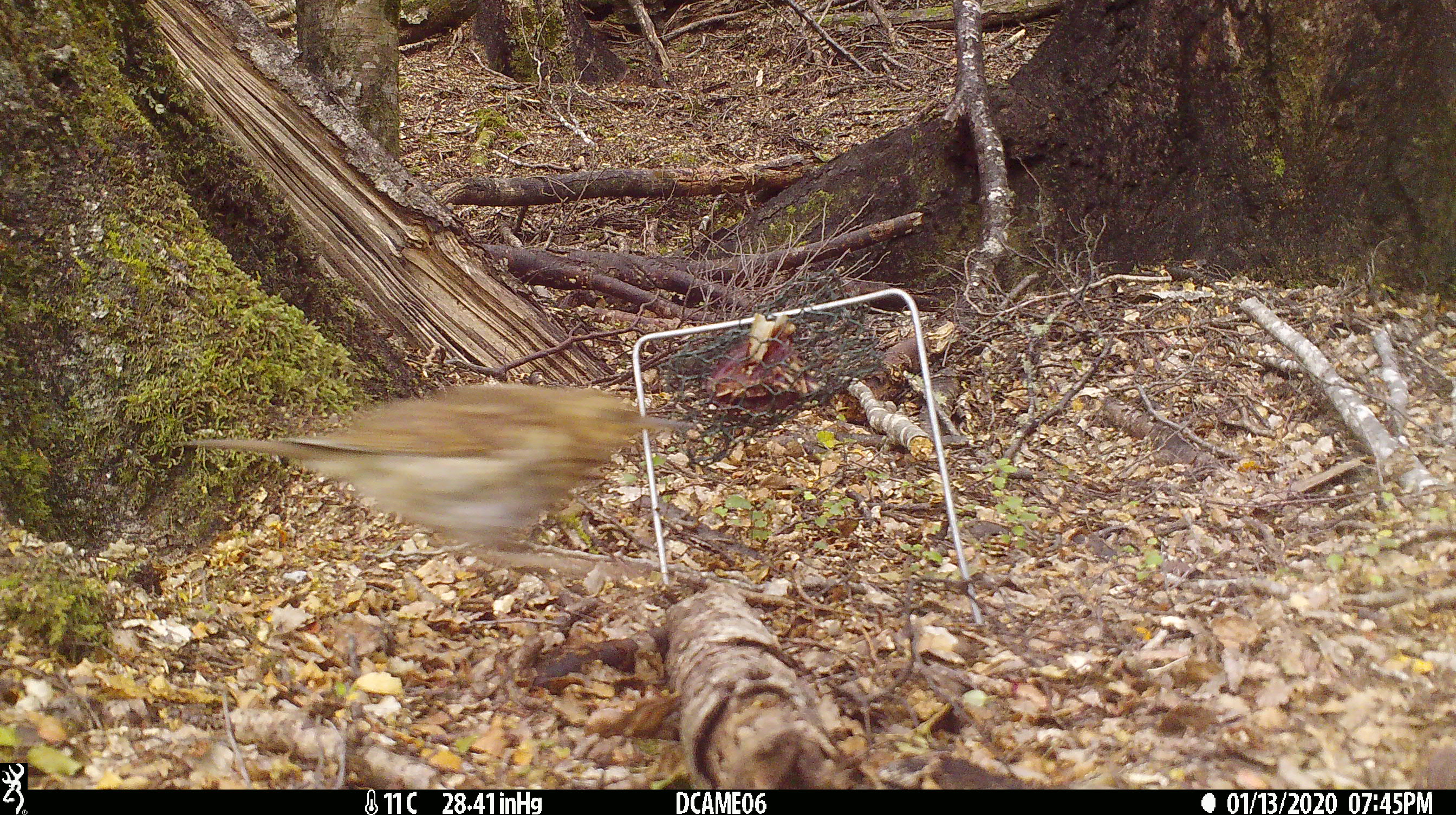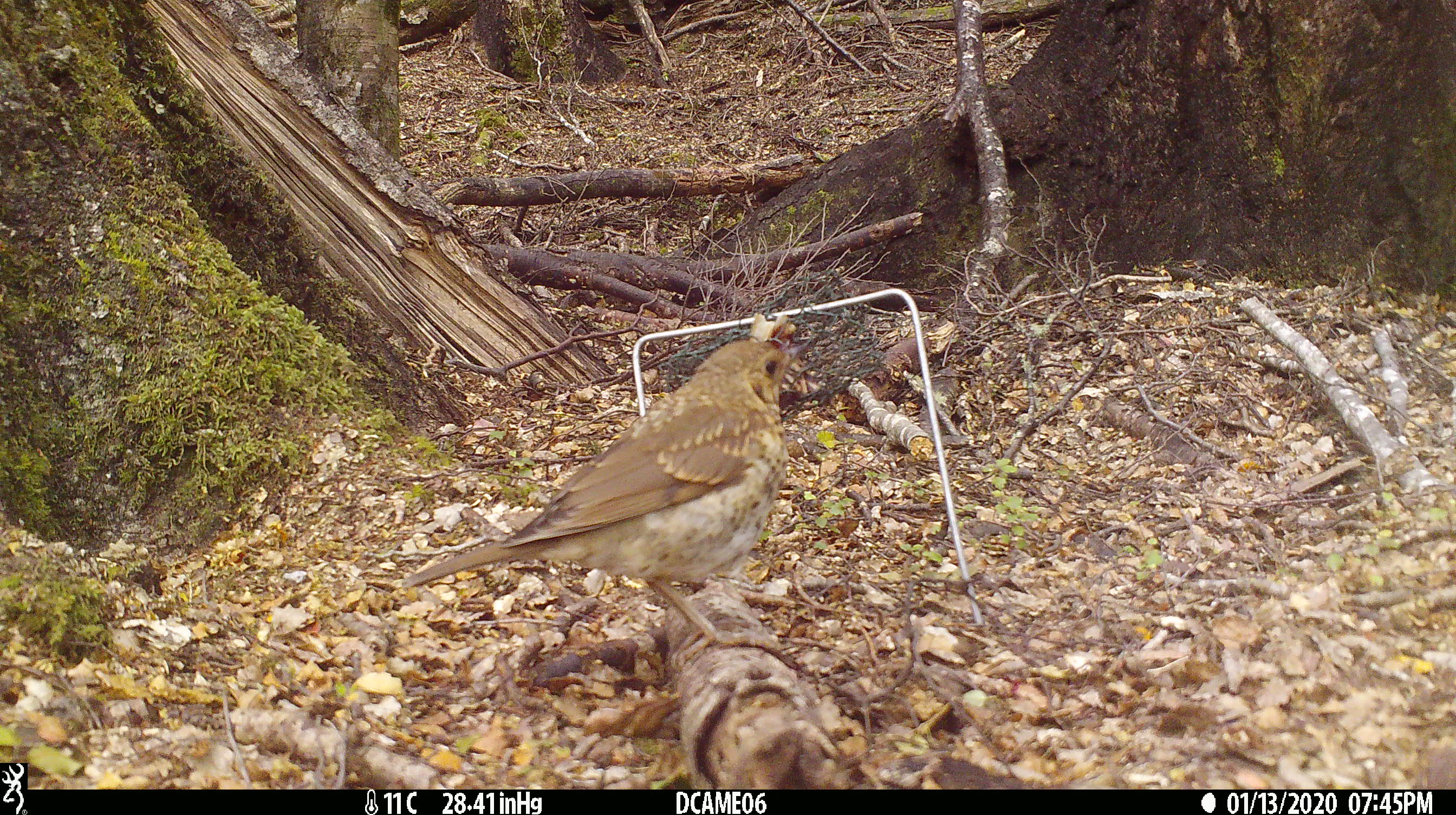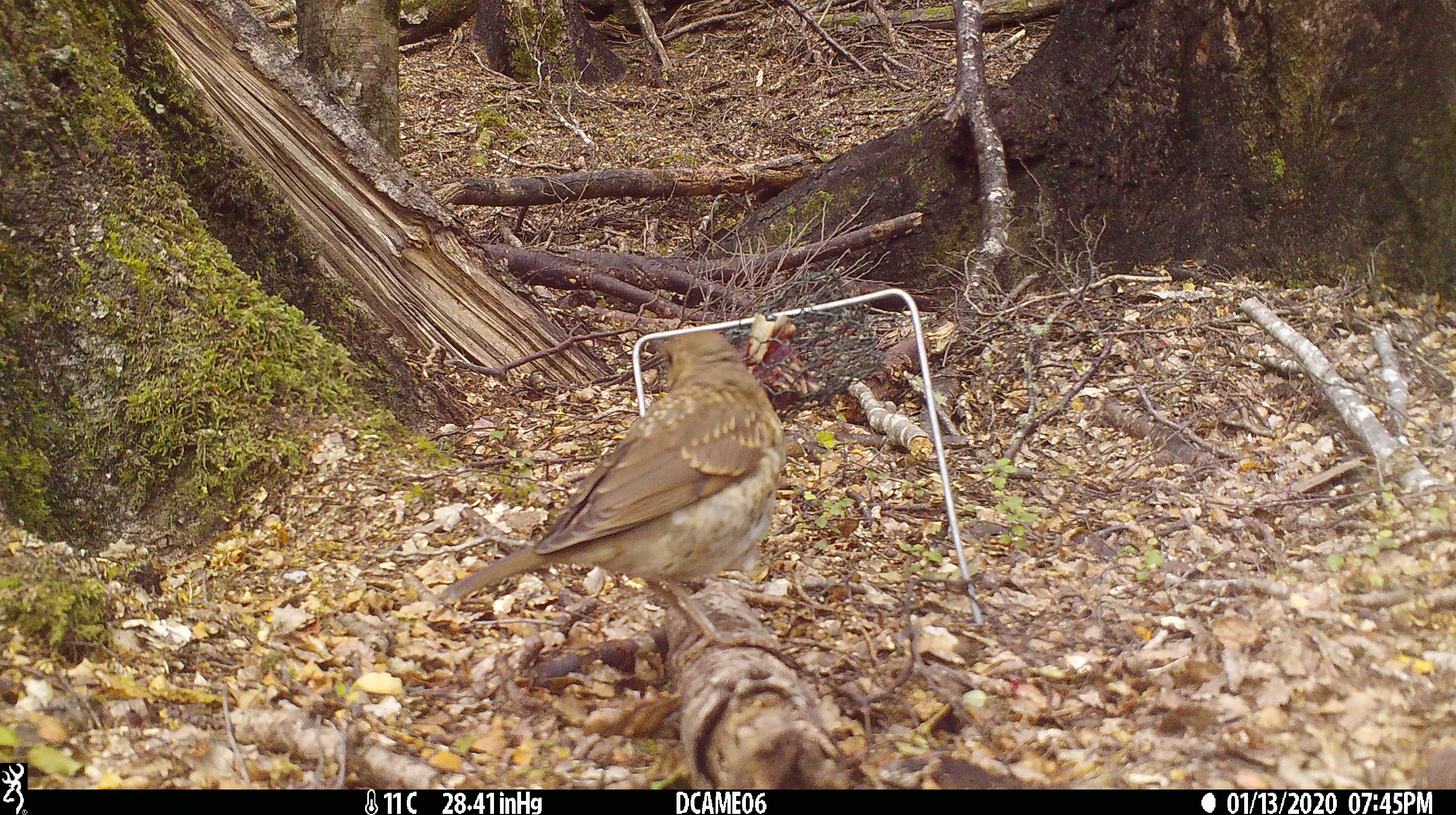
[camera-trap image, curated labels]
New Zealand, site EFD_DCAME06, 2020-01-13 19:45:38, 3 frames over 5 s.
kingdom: Animalia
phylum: Chordata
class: Aves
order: Passeriformes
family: Turdidae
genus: Turdus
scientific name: Turdus philomelos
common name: song thrush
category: thrush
Thrush (song thrush) (Turdus philomelos).